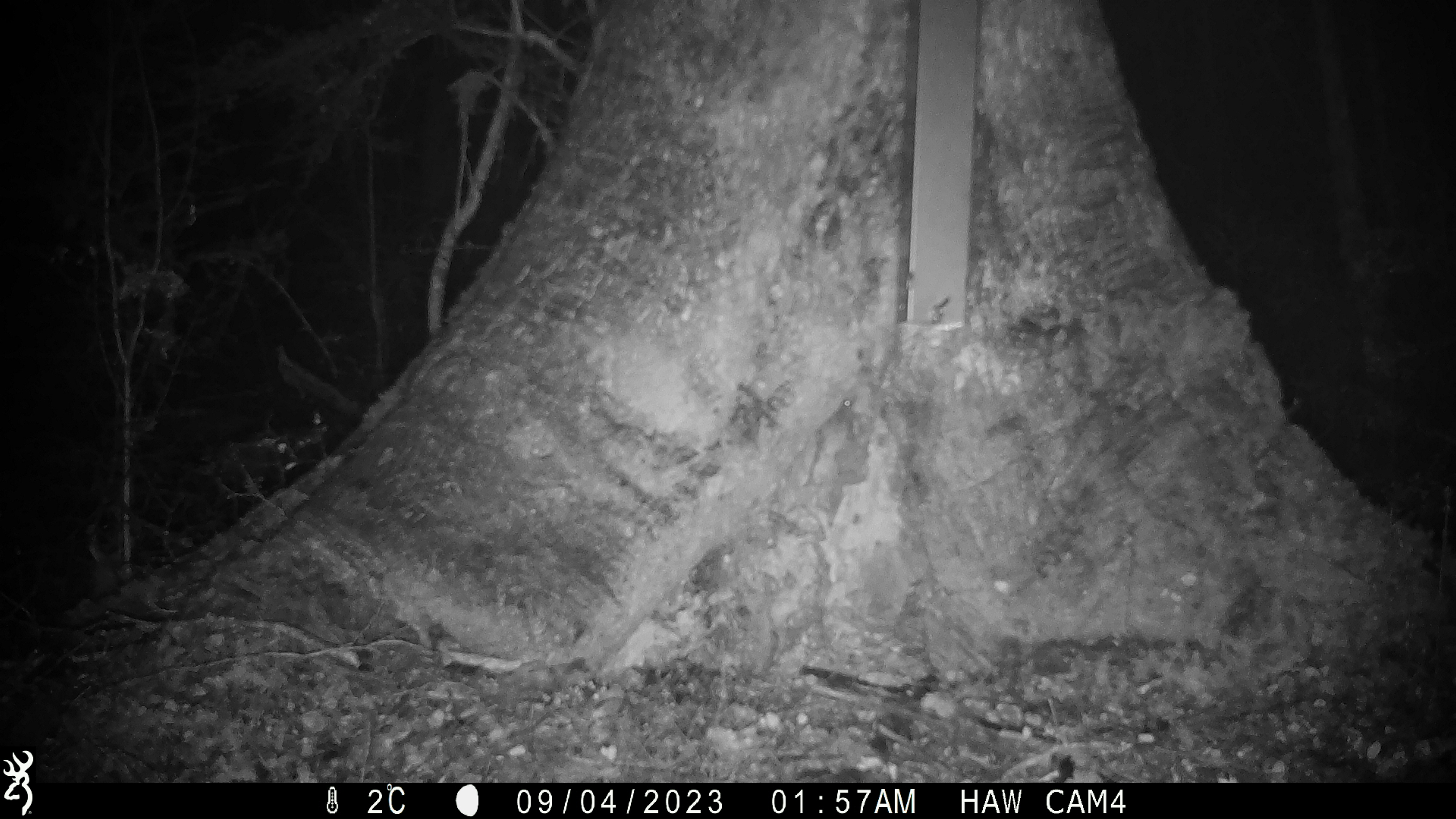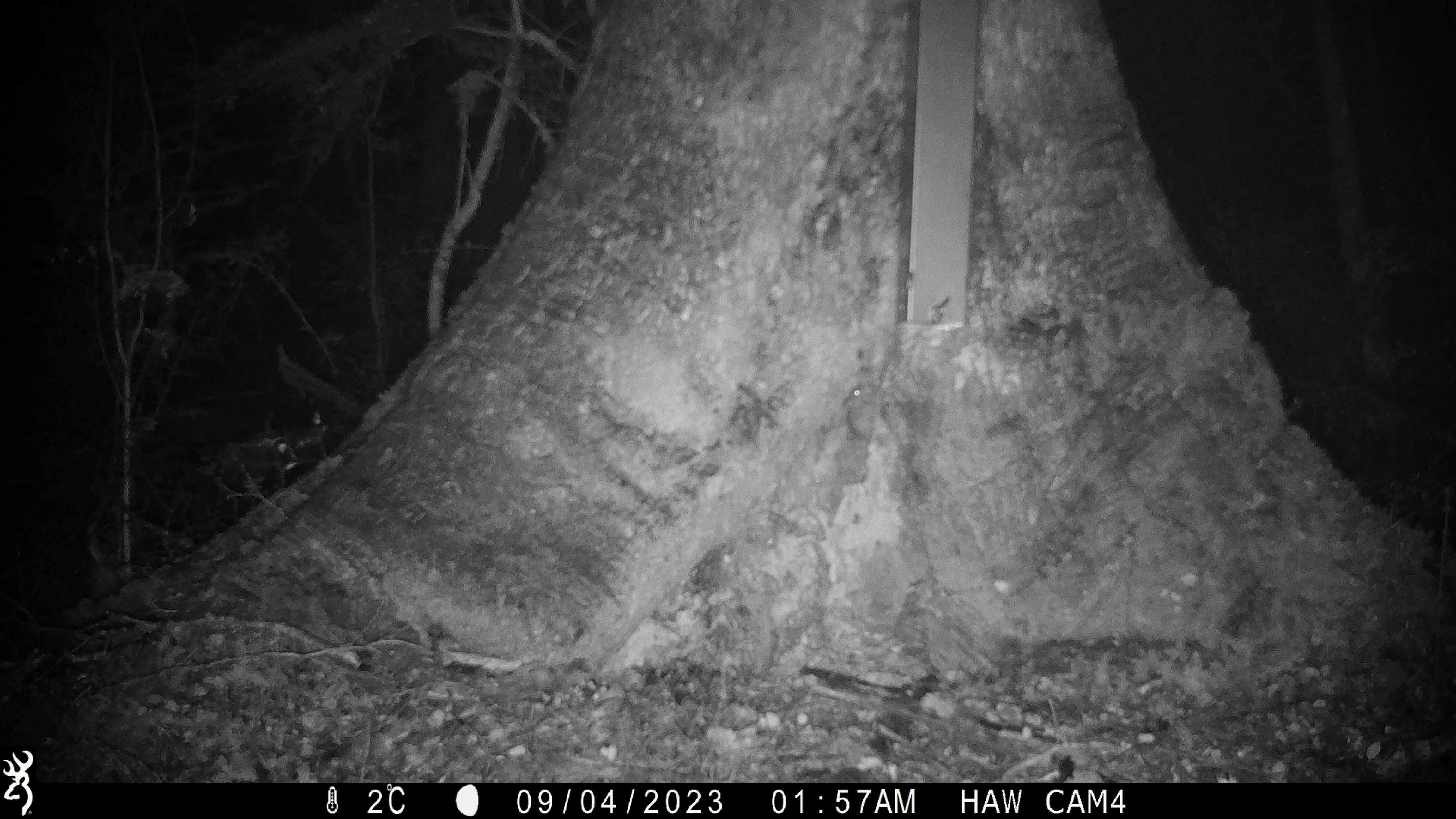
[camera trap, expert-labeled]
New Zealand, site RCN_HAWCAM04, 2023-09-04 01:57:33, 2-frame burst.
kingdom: Animalia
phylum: Chordata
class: Mammalia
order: Rodentia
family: Muridae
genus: Mus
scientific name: Mus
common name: mouse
Mouse (Mus).